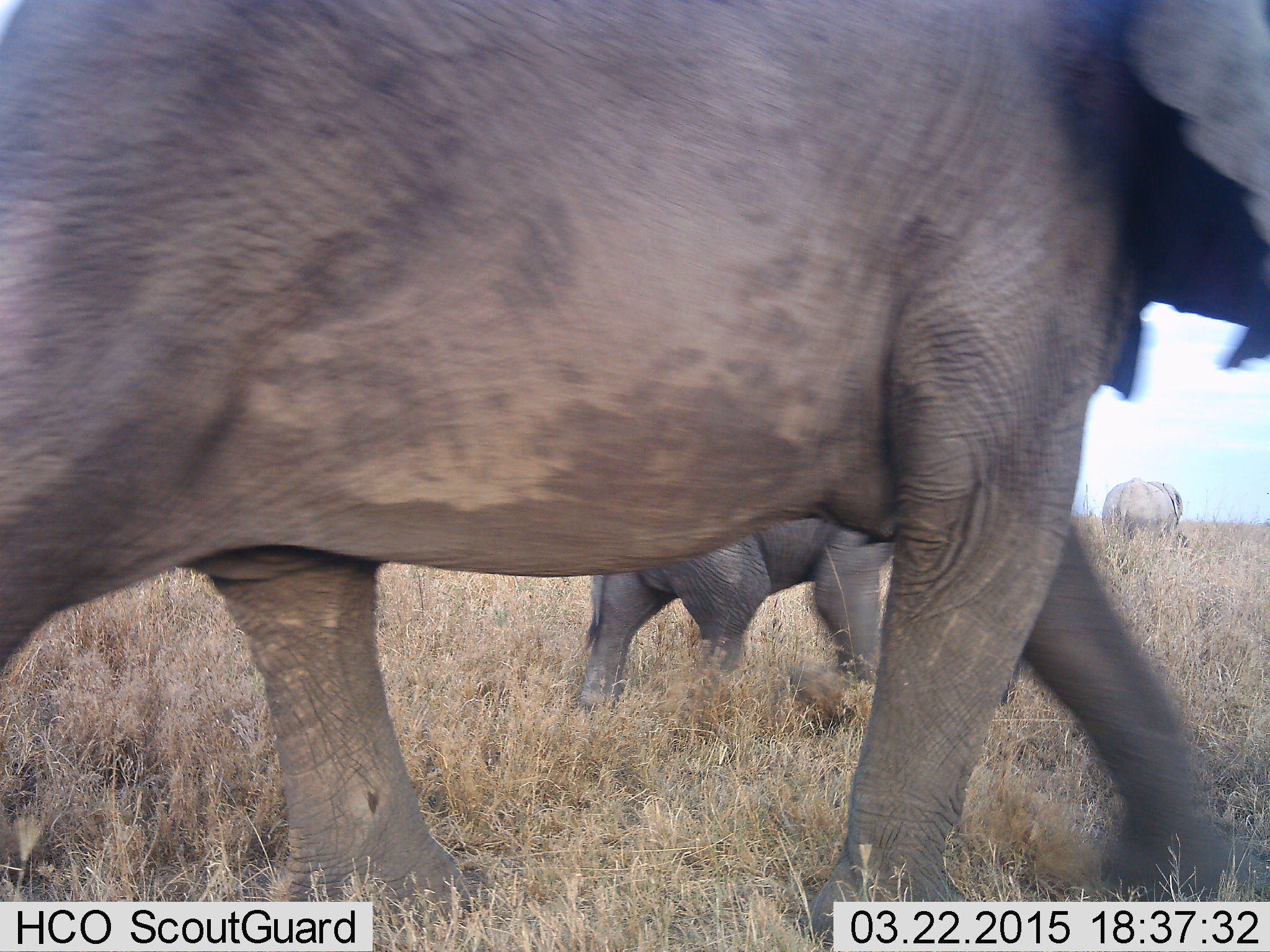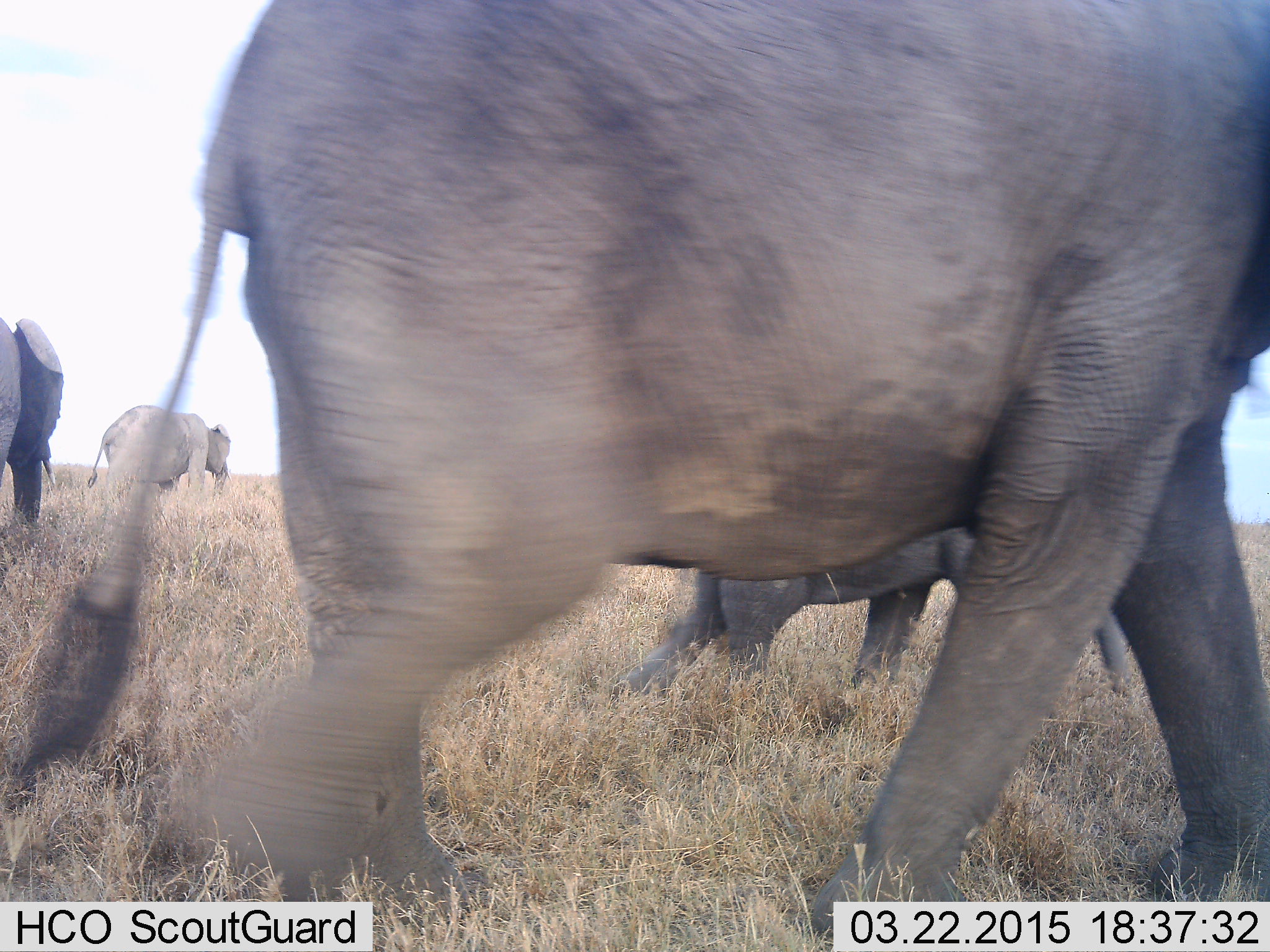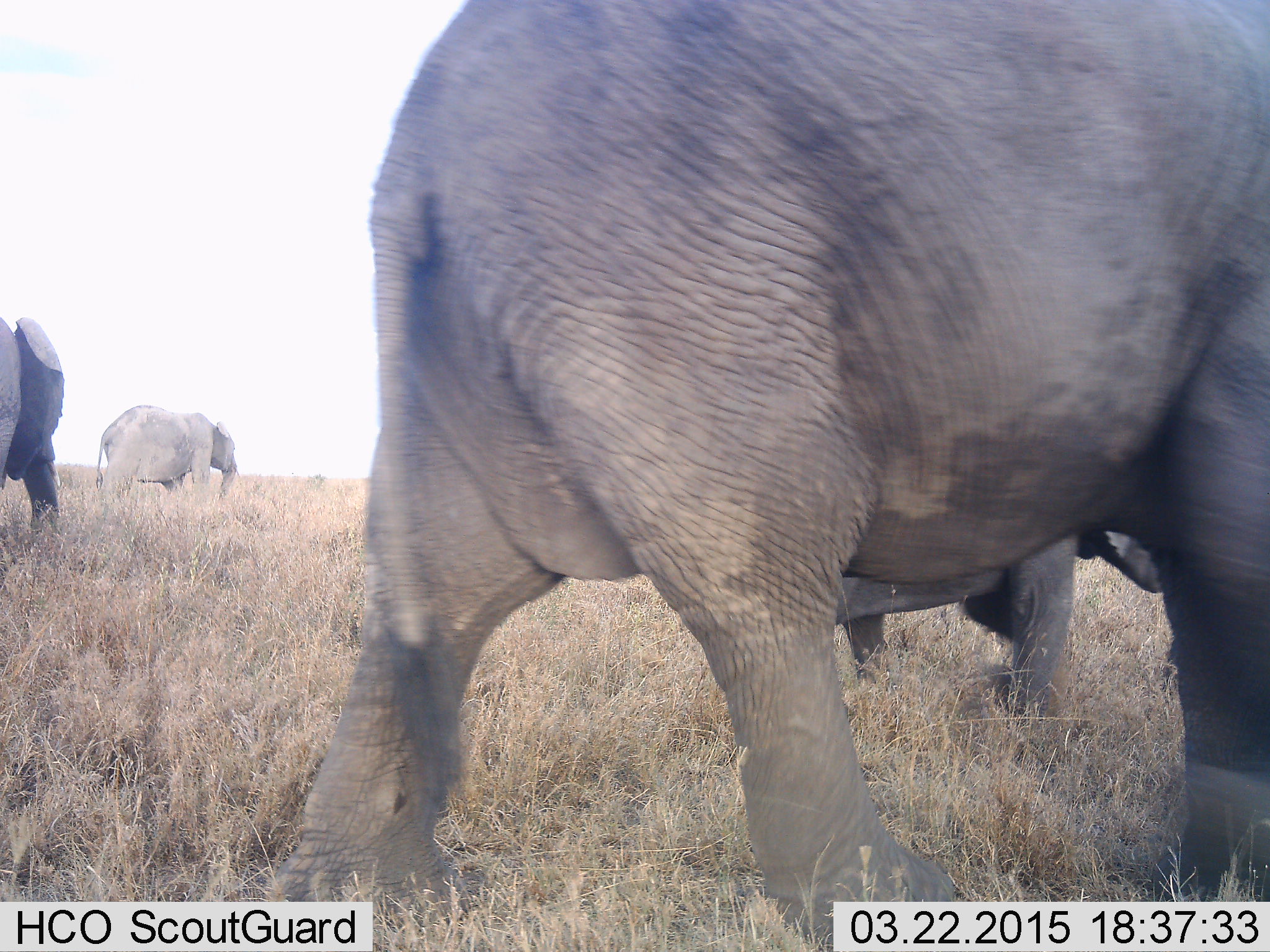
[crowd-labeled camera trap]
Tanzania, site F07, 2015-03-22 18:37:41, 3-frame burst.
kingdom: Animalia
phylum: Chordata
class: Mammalia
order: Proboscidea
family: Elephantidae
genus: Loxodonta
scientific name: Loxodonta africana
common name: african bush elephant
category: elephant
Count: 5.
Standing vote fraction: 60%.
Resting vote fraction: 0%.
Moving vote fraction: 100%.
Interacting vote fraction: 0%.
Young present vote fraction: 70%.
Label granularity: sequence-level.